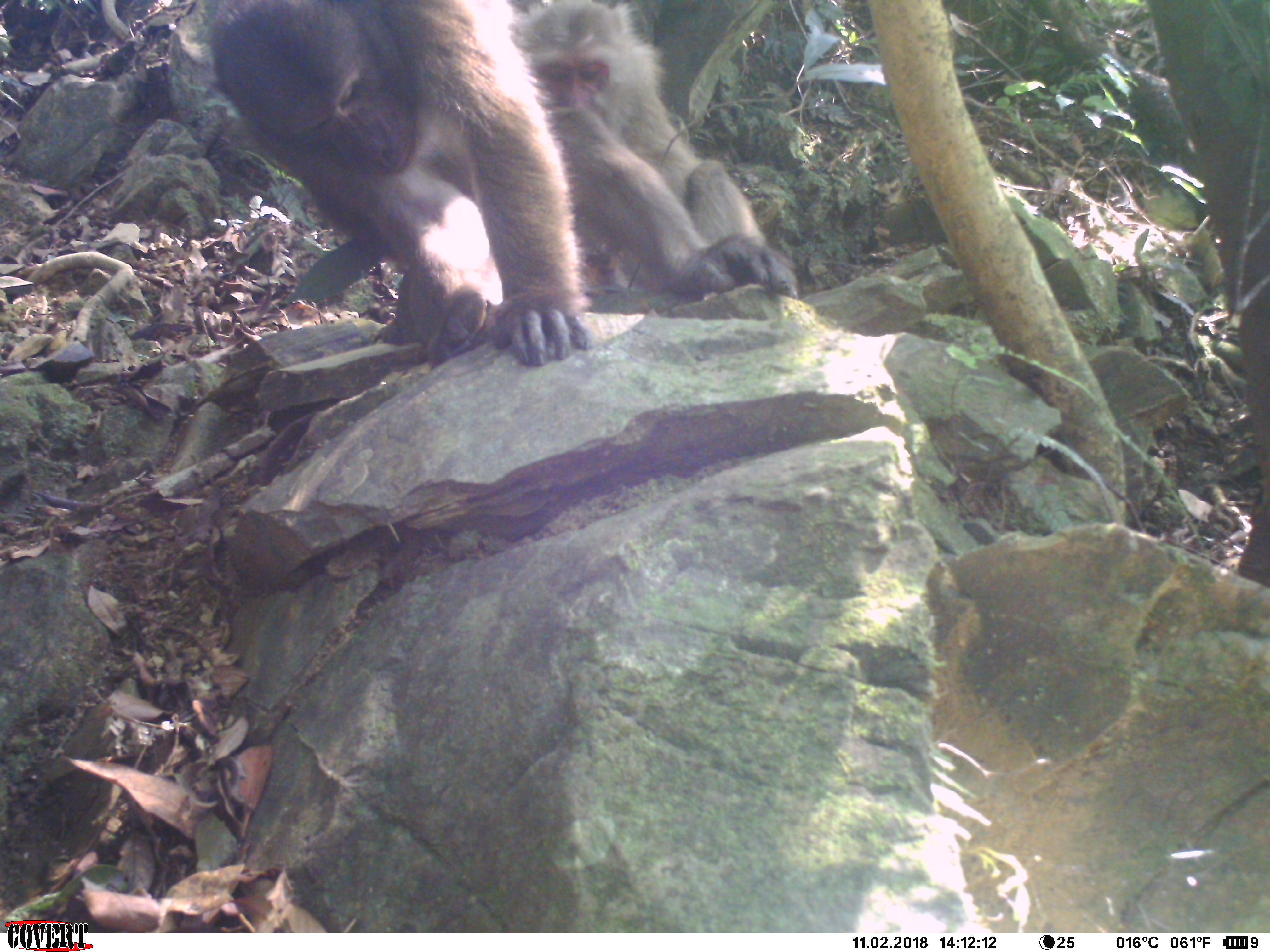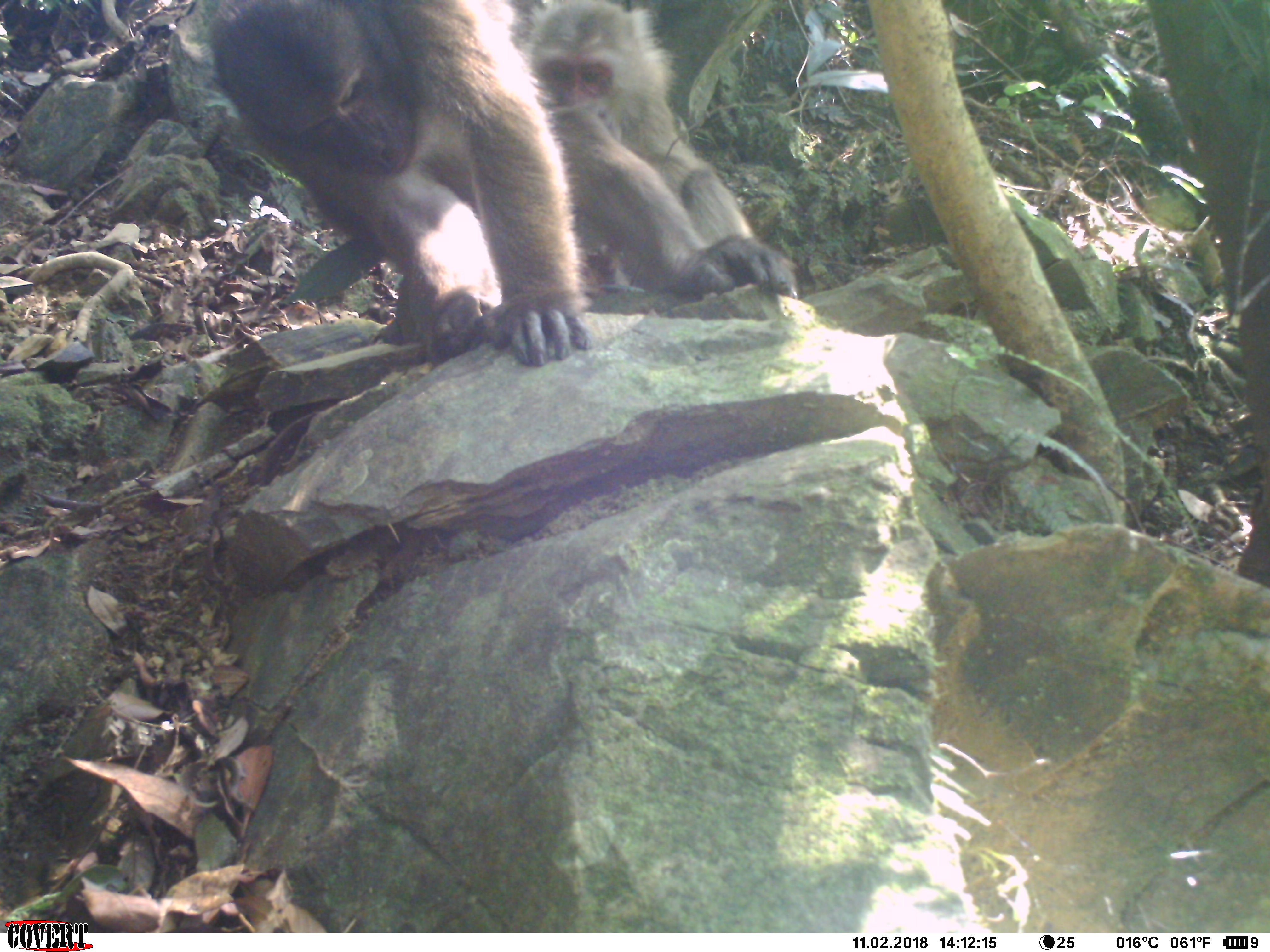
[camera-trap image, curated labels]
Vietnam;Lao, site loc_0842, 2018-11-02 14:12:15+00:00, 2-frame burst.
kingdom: Animalia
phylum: Chordata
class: Mammalia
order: Primates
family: Cercopithecidae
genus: Macaca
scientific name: Macaca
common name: macaque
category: macaque not stump tailed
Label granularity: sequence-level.